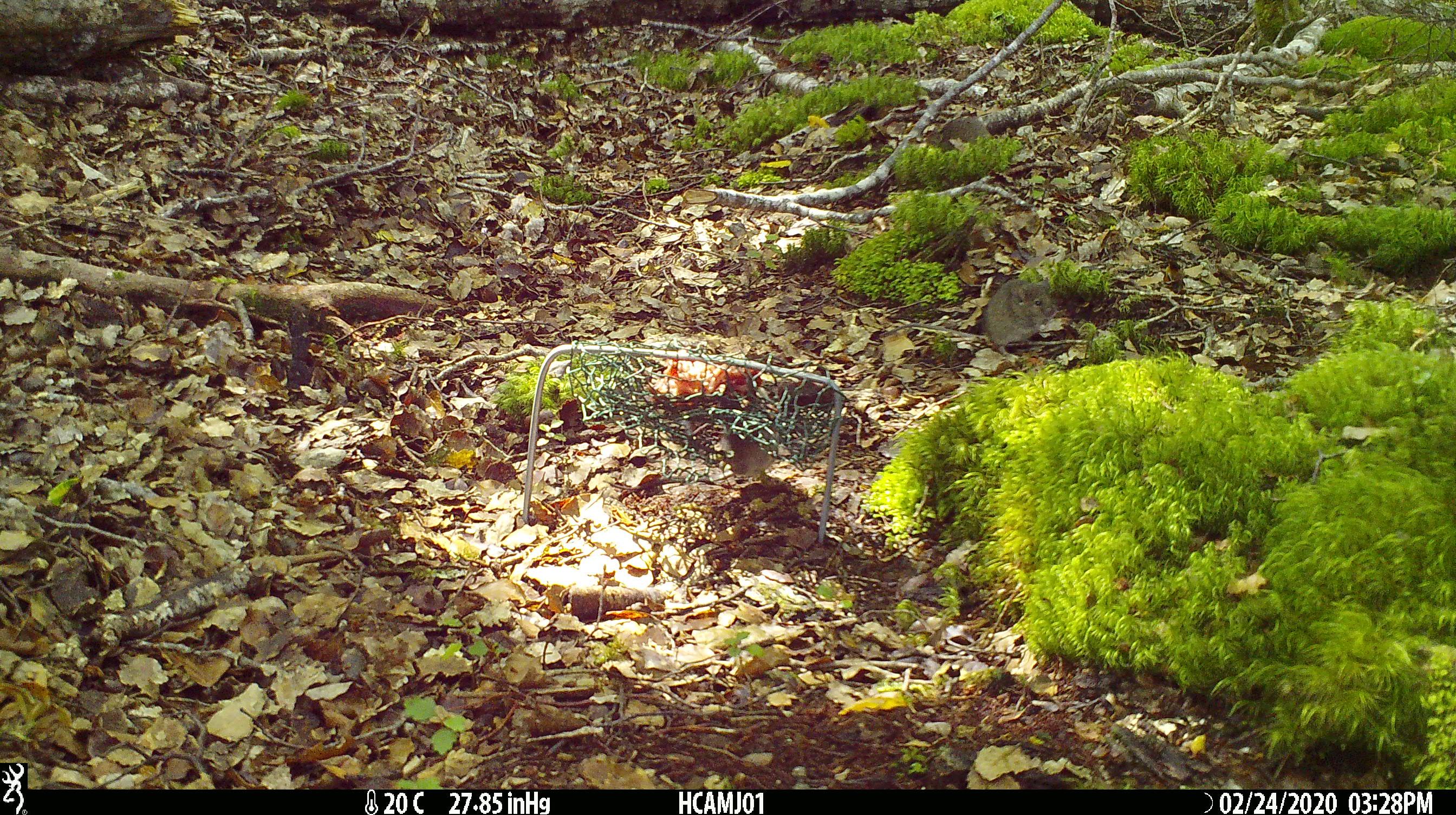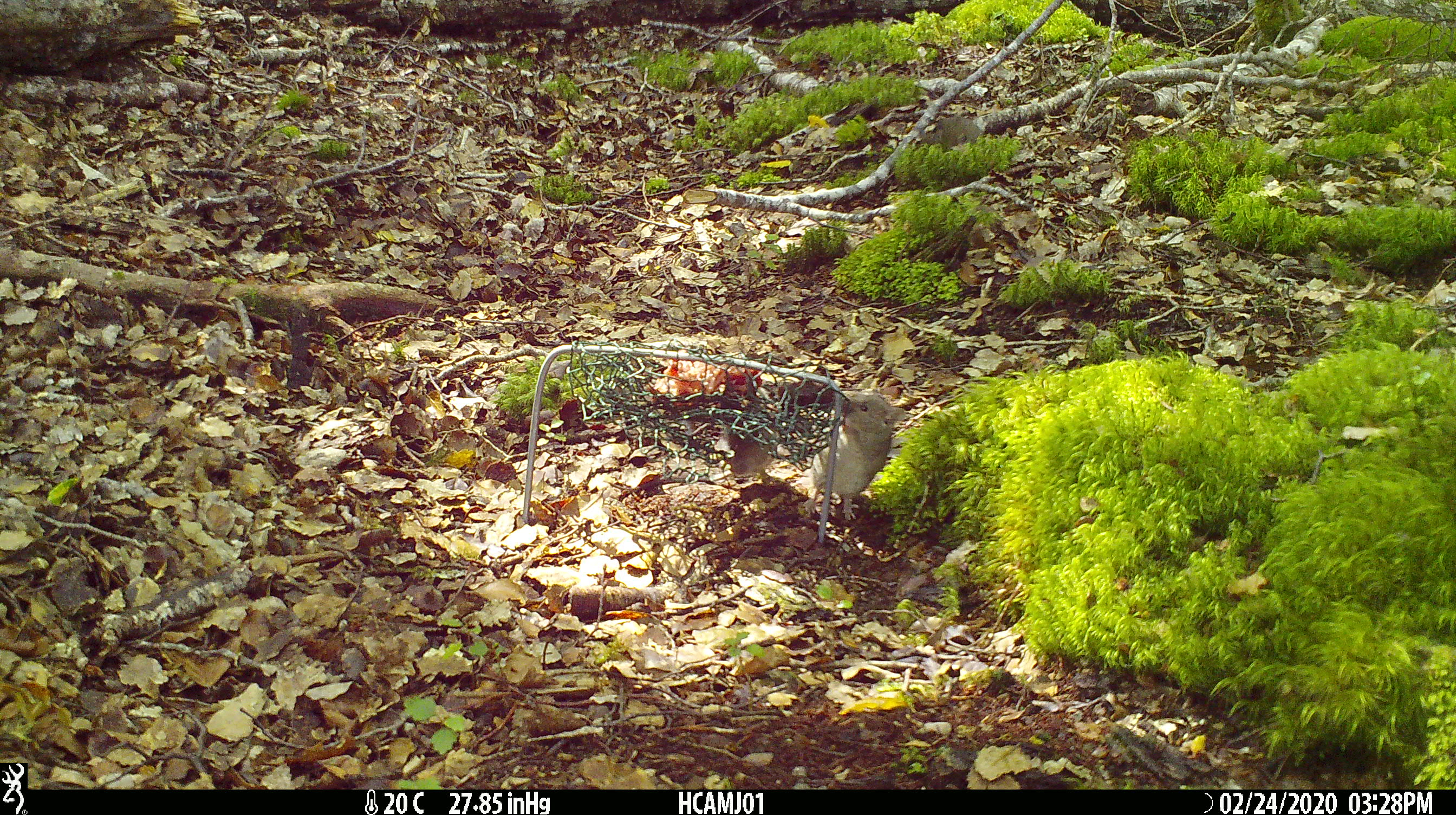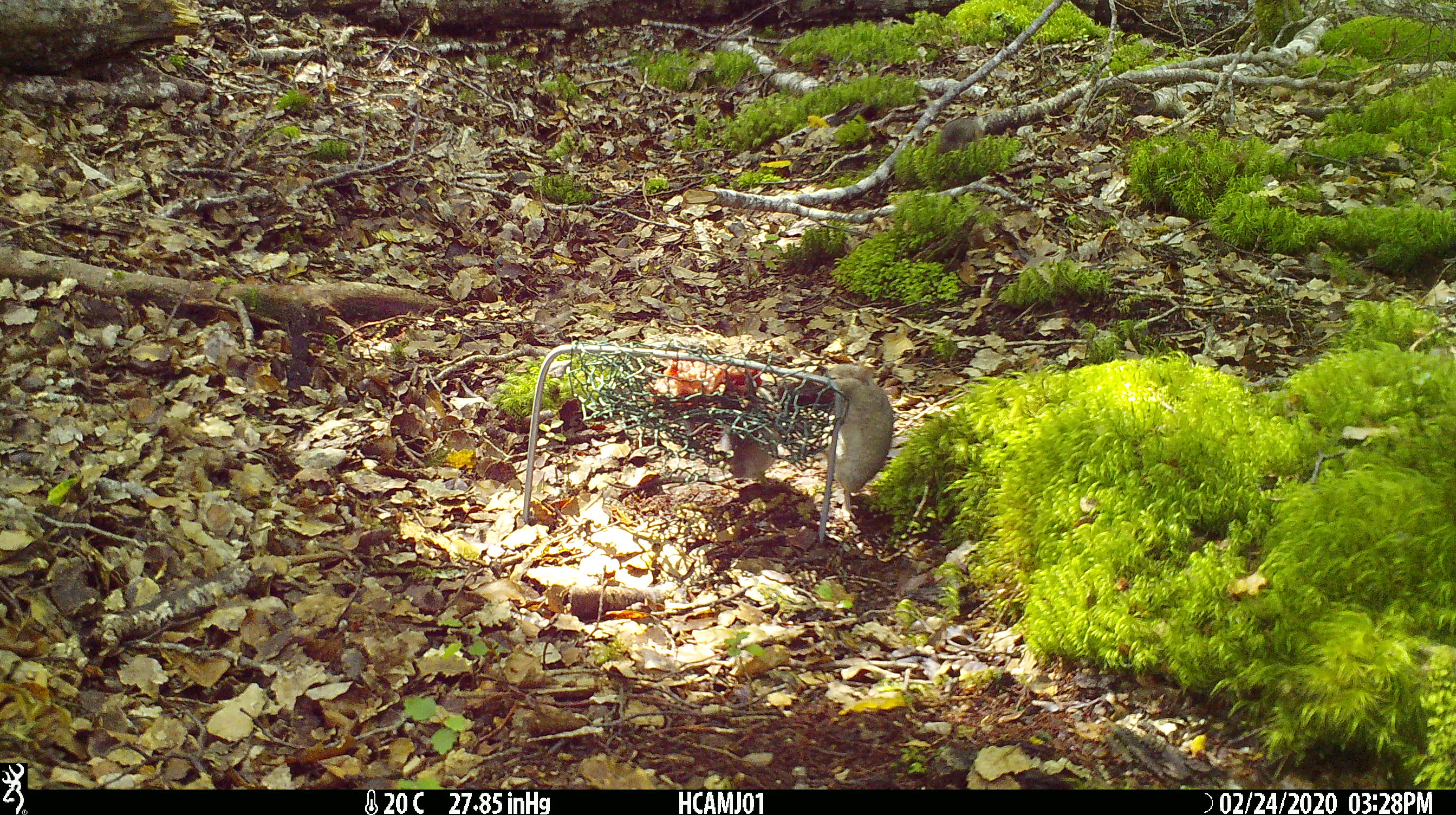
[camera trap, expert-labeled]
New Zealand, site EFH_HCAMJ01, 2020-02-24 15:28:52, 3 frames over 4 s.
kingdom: Animalia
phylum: Chordata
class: Mammalia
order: Rodentia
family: Muridae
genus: Mus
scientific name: Mus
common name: mouse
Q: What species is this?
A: Mouse (Mus).